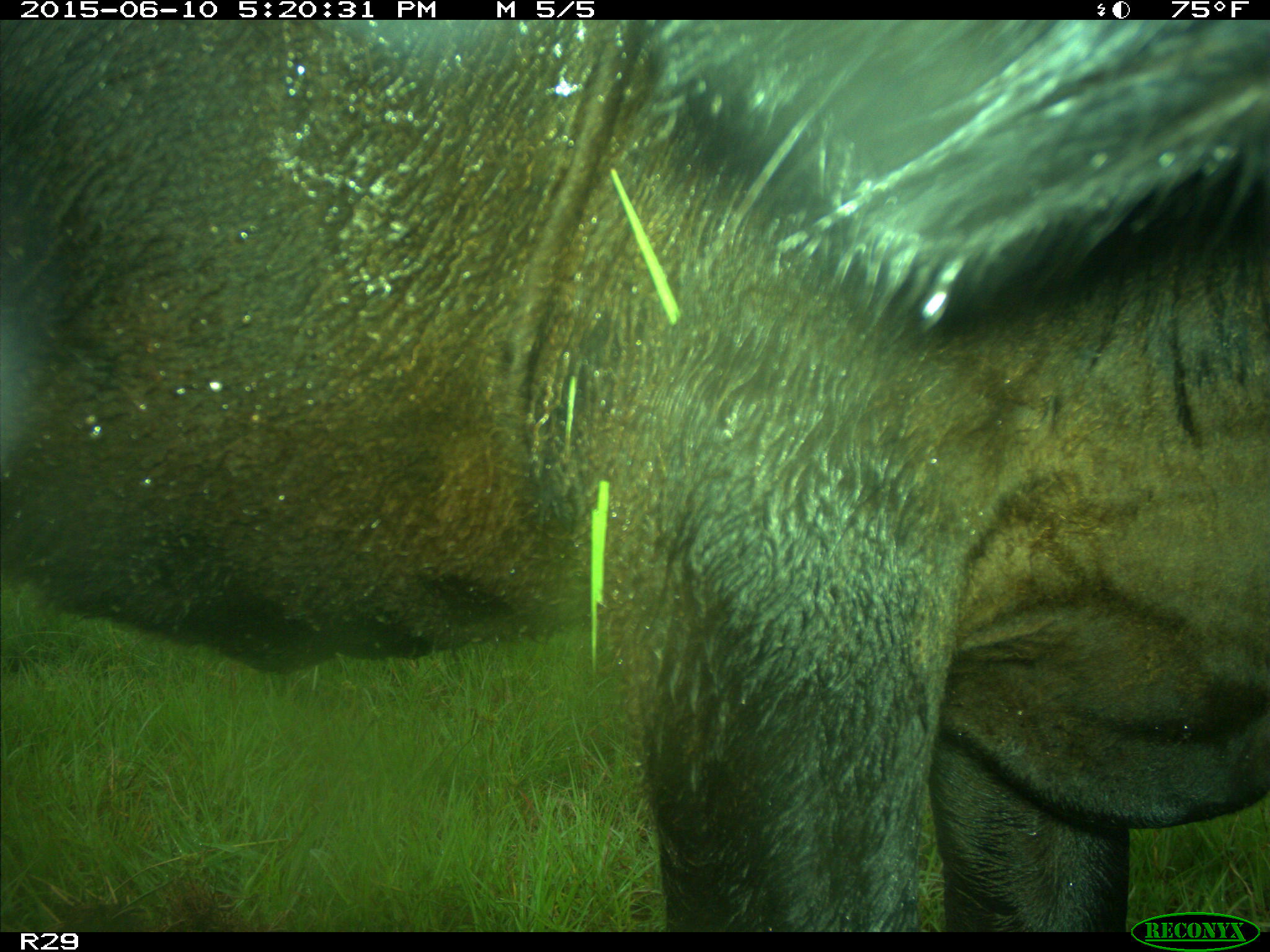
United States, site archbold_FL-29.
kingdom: Animalia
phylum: Chordata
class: Mammalia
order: Artiodactyla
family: Bovidae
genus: Bos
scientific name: Bos taurus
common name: domestic cow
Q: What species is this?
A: Bos taurus (domestic cow).